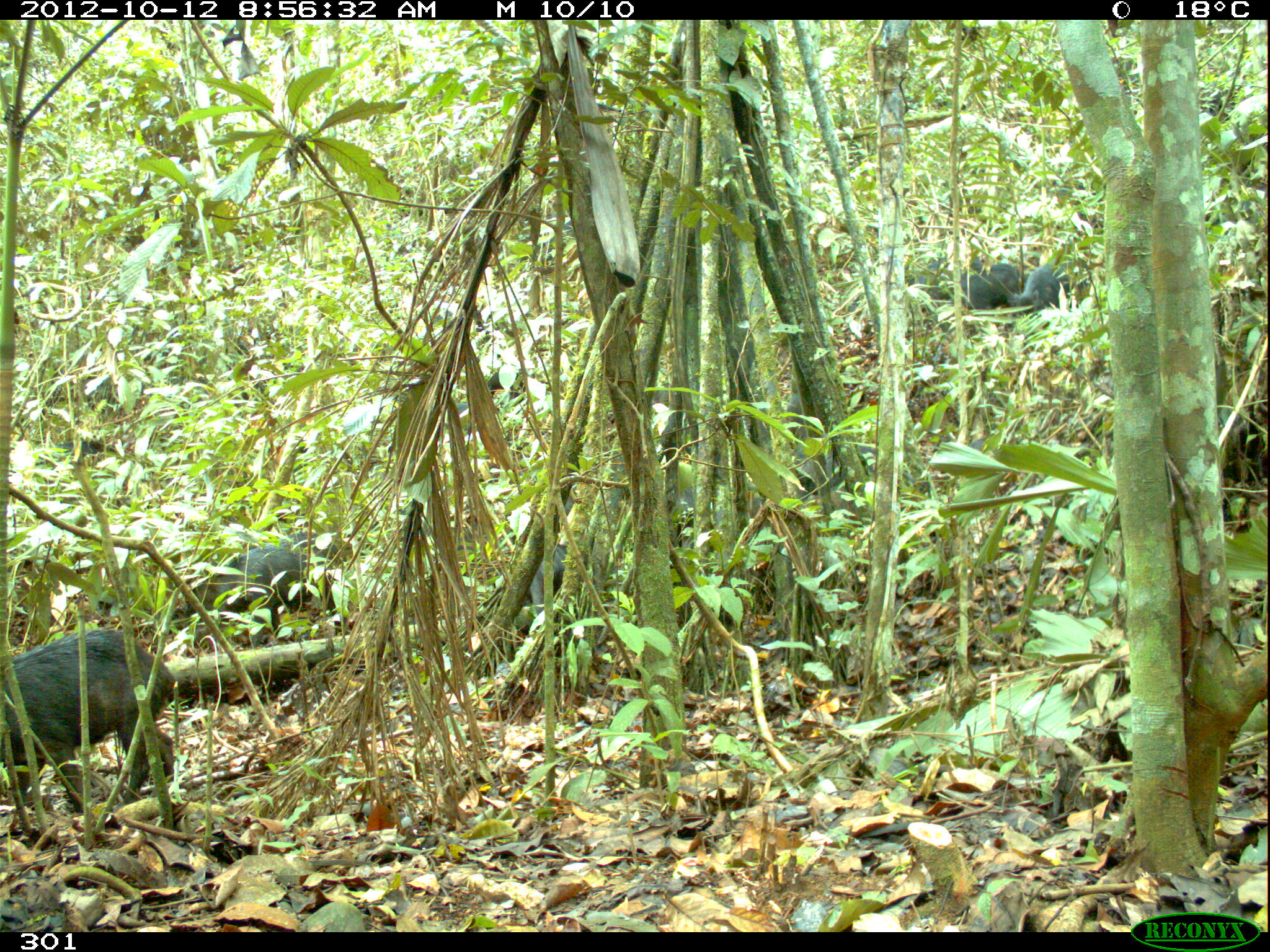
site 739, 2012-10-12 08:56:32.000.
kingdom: Animalia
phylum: Chordata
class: Mammalia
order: Artiodactyla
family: Tayassuidae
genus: Tayassu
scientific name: Tayassu pecari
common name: white-lipped peccary